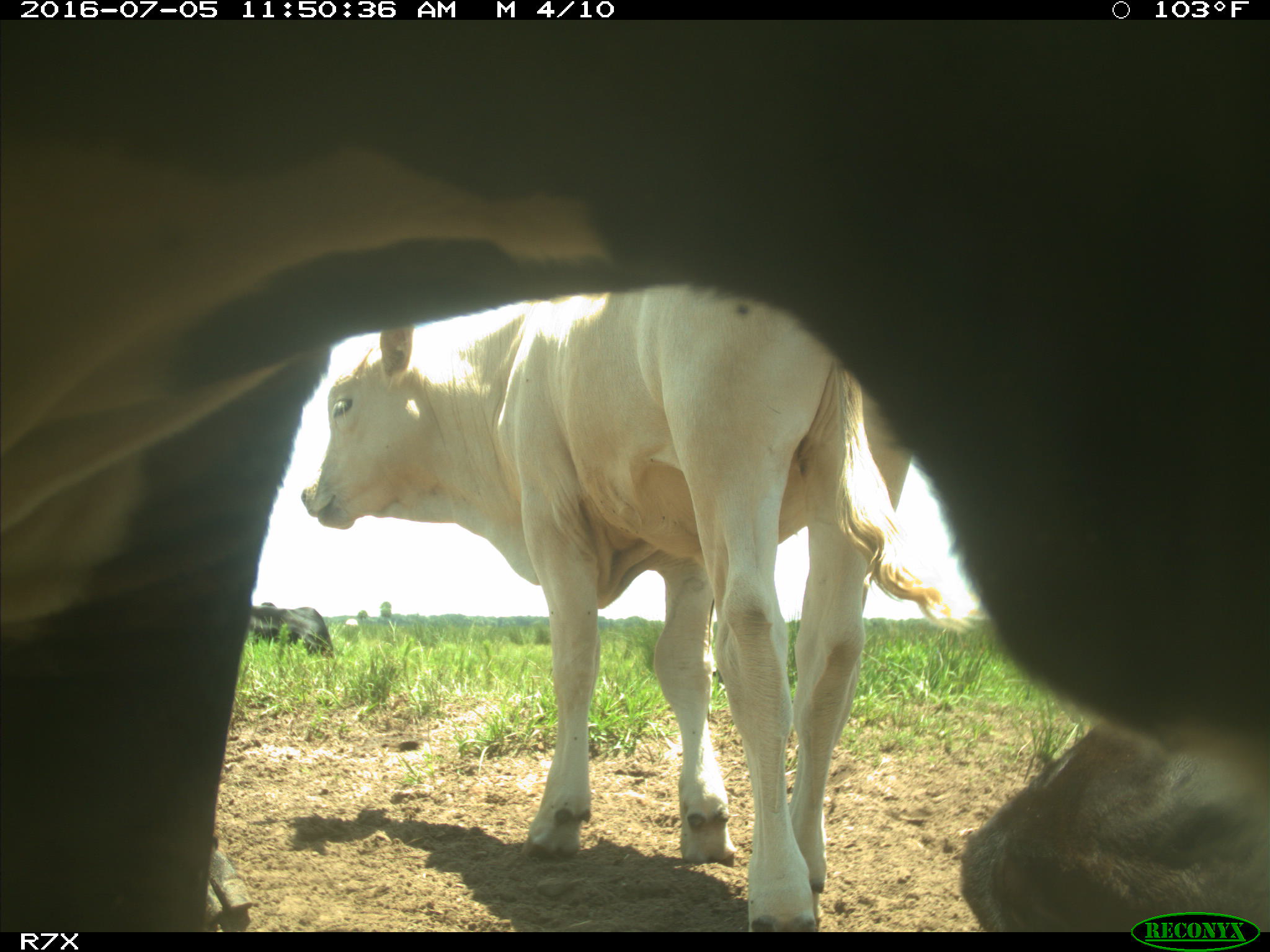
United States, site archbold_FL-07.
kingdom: Animalia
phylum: Chordata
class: Mammalia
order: Artiodactyla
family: Bovidae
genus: Bos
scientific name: Bos taurus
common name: domestic cow